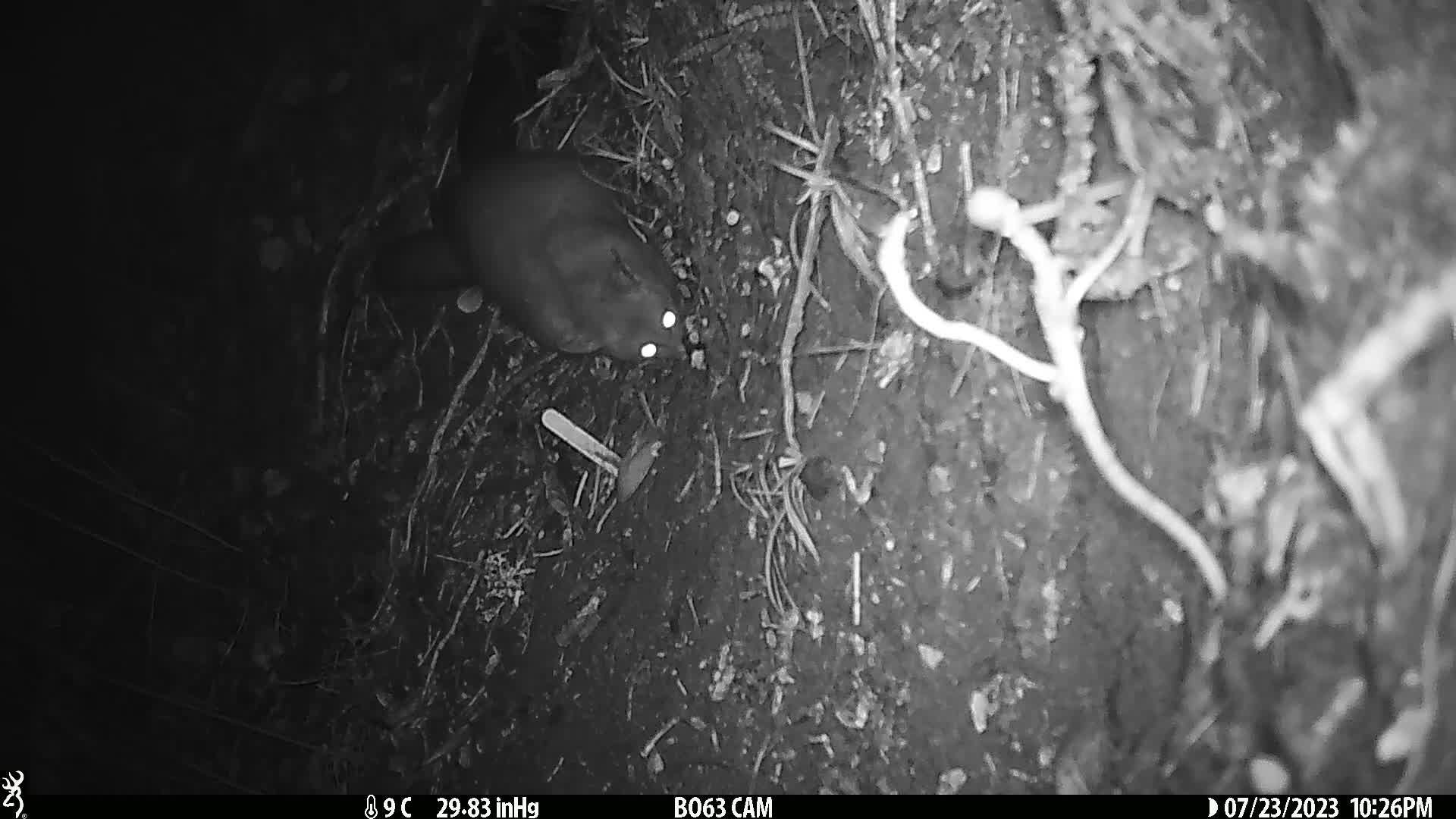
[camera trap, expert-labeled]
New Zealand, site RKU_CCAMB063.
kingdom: Animalia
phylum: Chordata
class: Mammalia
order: Diprotodontia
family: Phalangeridae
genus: Trichosurus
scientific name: Trichosurus vulpecula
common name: common brushtail possum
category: possum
Possum (common brushtail possum) (Trichosurus vulpecula).